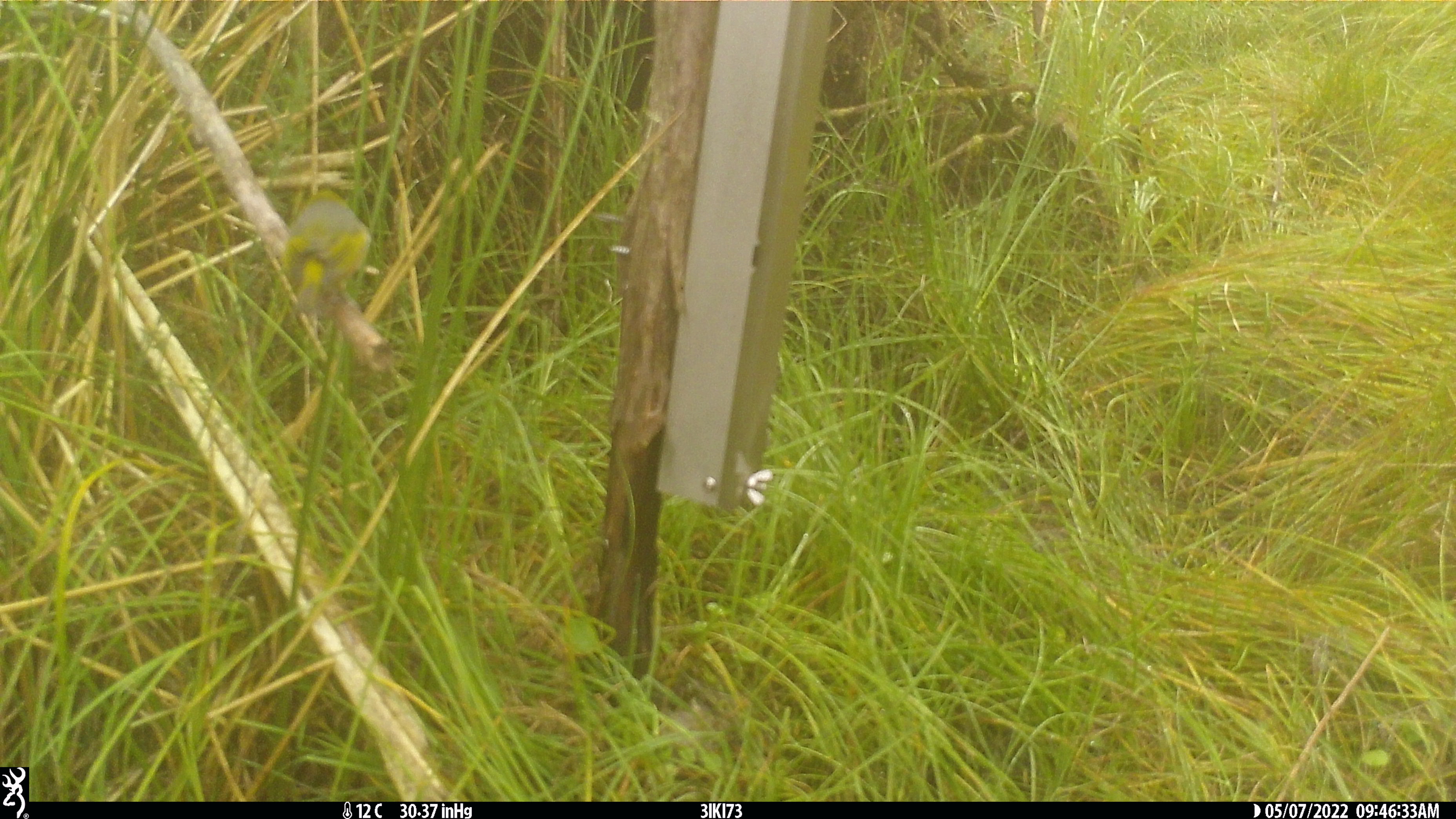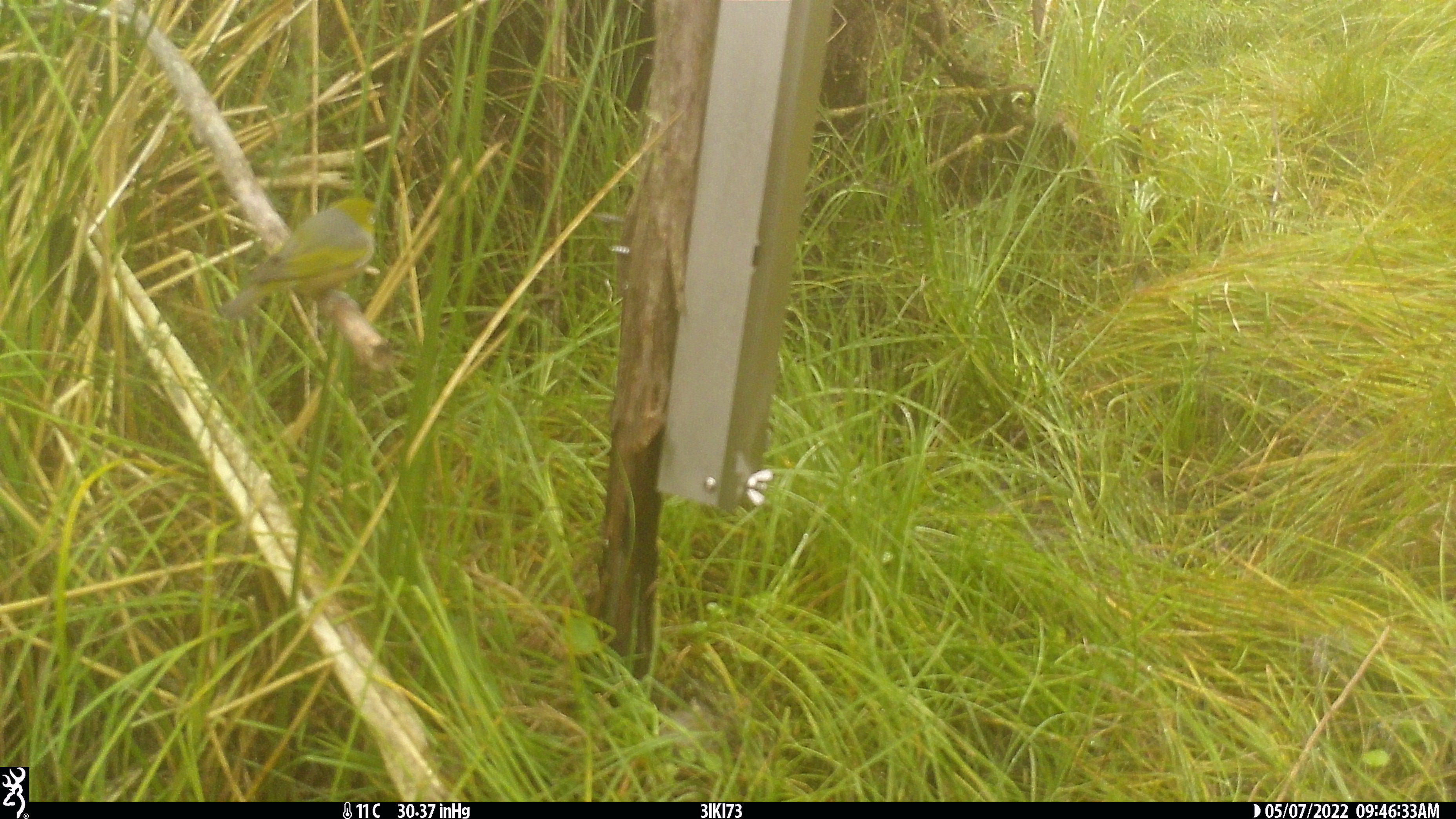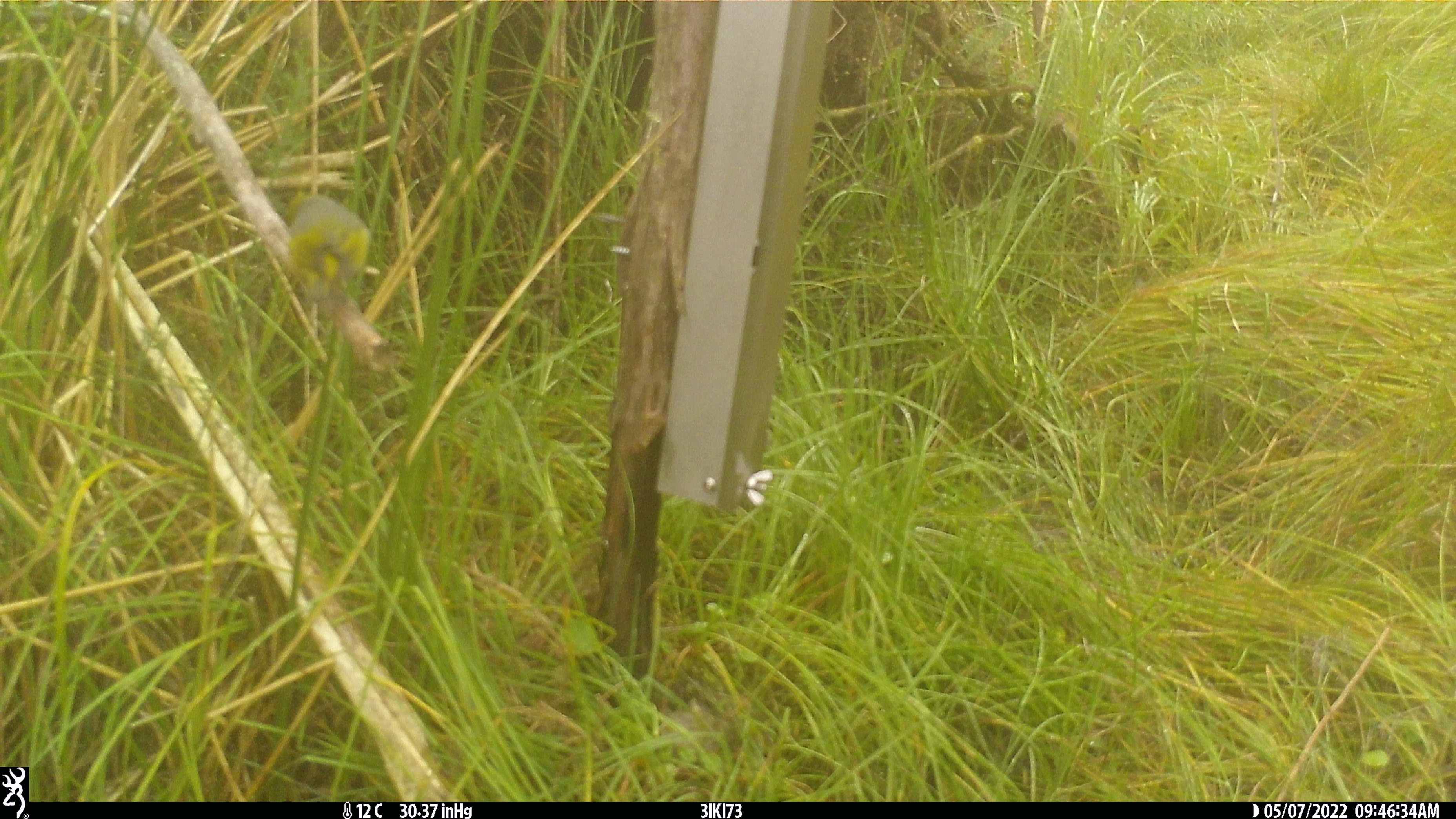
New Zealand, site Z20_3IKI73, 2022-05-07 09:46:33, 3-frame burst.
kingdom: Animalia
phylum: Chordata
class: Aves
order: Passeriformes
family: Zosteropidae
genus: Zosterops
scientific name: Zosterops lateralis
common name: silvereye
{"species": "silvereye (Zosterops lateralis)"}